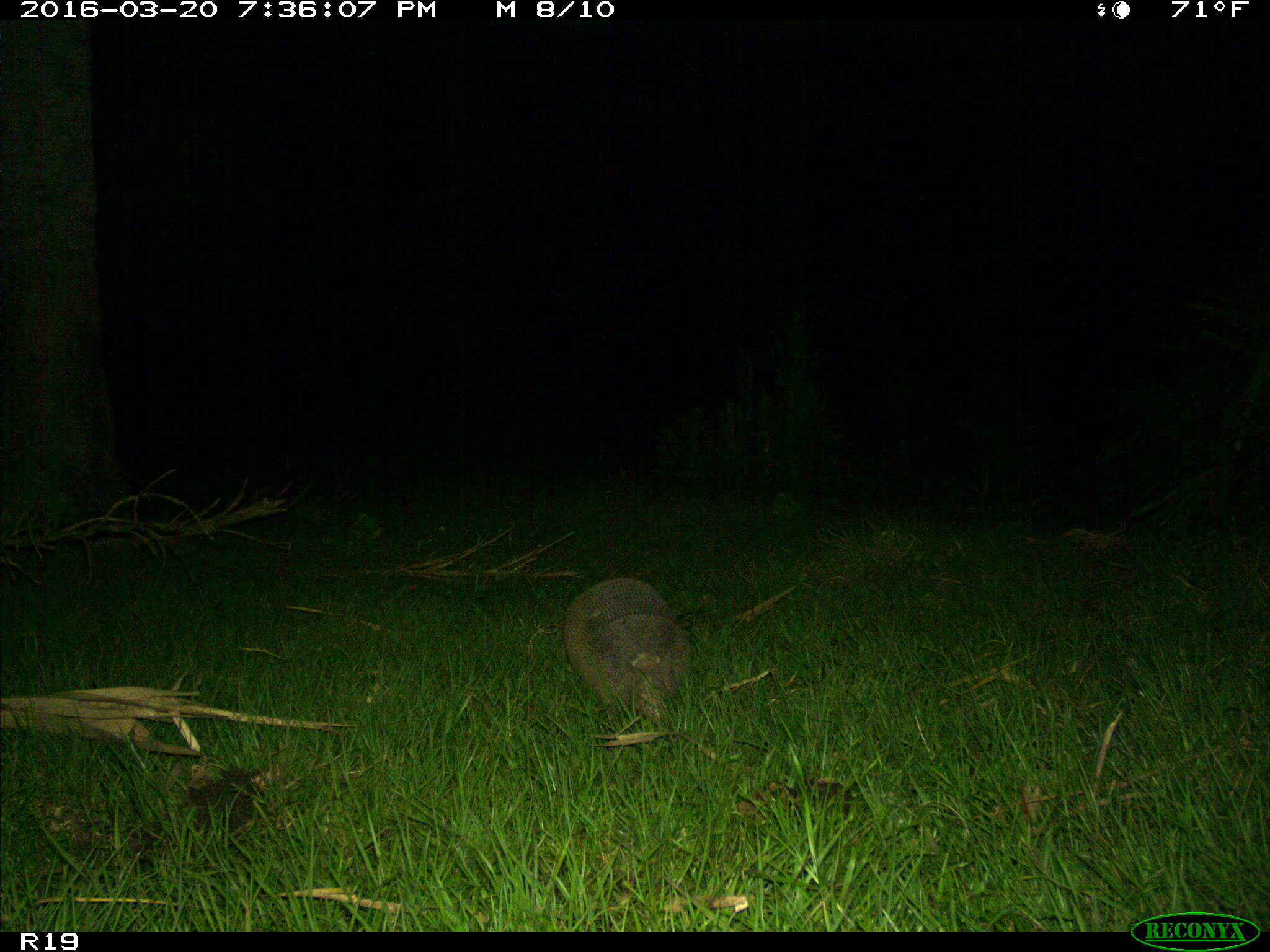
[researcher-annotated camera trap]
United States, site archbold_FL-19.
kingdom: Animalia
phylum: Chordata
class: Mammalia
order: Cingulata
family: Dasypodidae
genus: Dasypus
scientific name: Dasypus novemcinctus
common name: nine-banded armadillo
Dasypus novemcinctus (nine-banded armadillo).